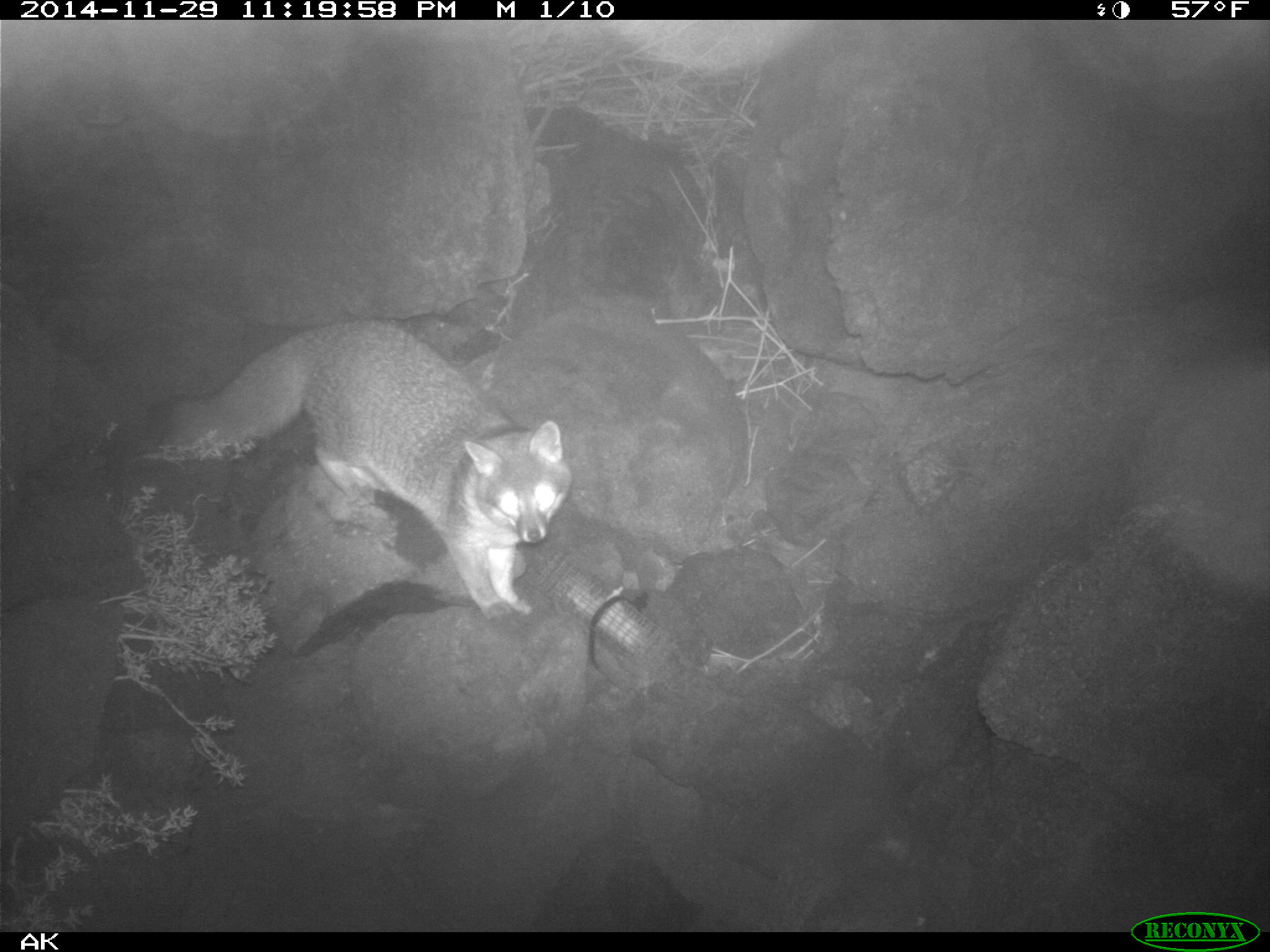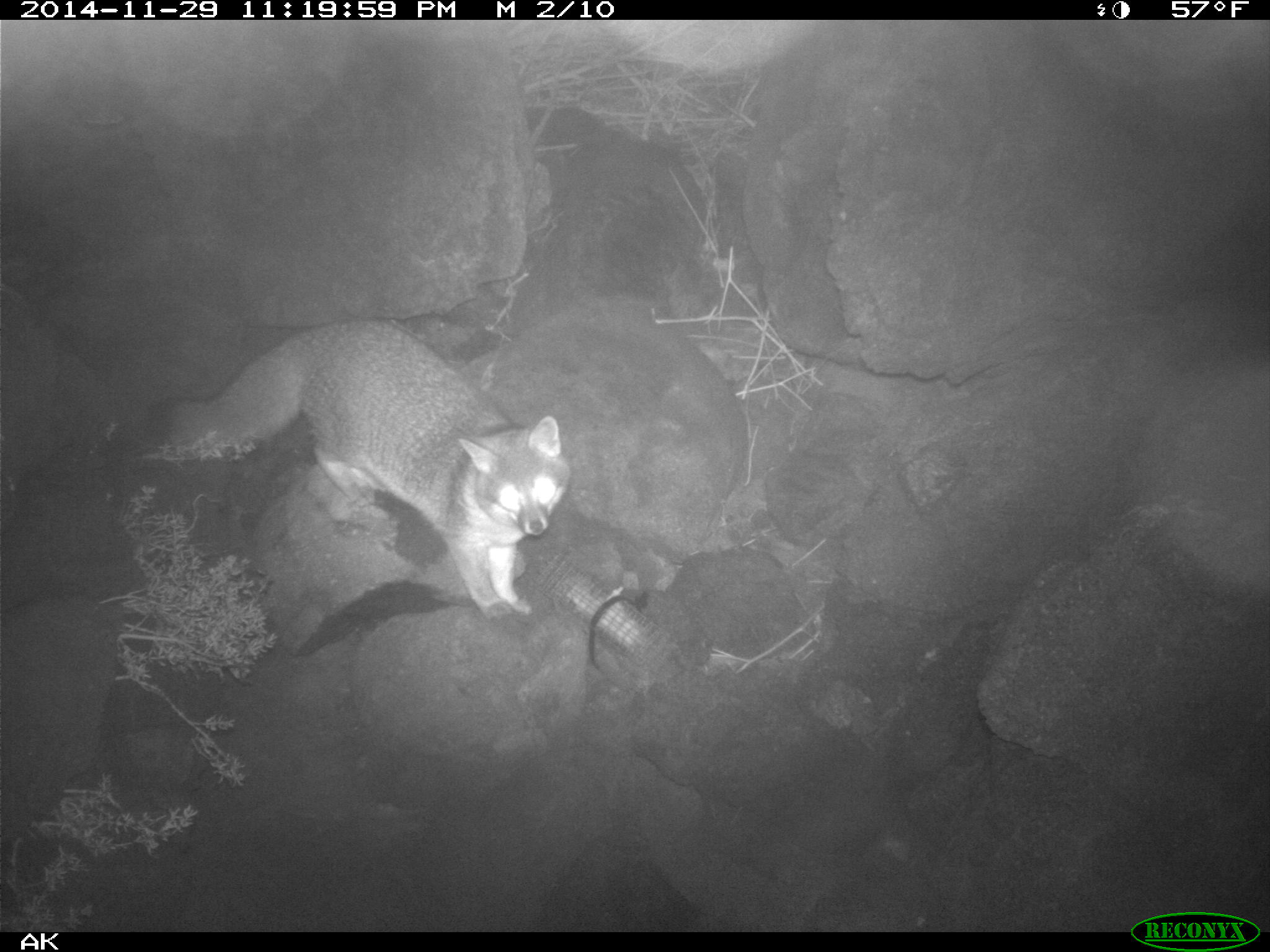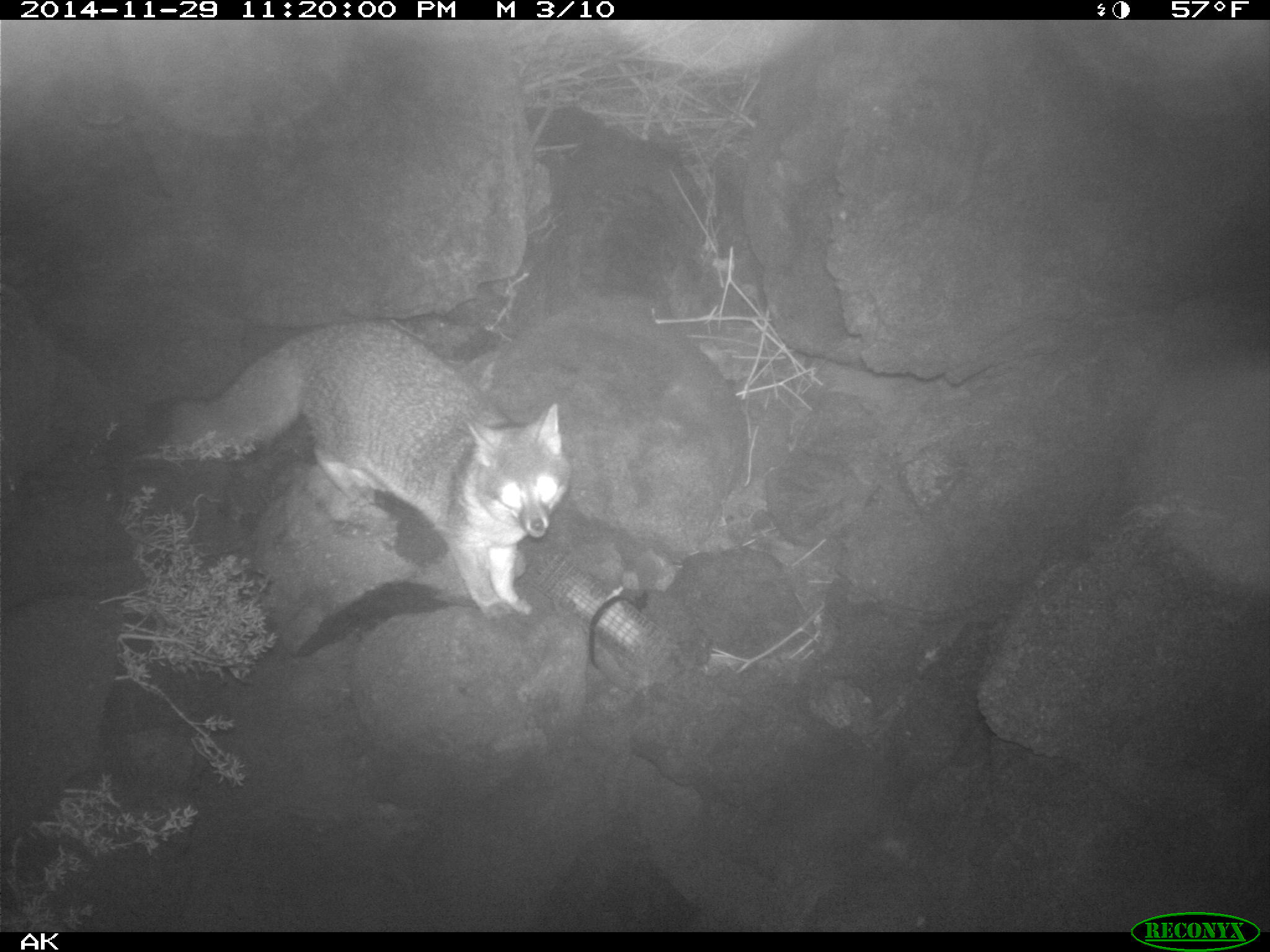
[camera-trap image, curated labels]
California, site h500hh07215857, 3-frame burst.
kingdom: Animalia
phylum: Chordata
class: Mammalia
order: Carnivora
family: Canidae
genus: Urocyon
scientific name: Urocyon littoralis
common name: island fox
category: fox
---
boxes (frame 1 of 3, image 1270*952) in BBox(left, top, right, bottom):
fox: BBox(141, 317, 571, 627)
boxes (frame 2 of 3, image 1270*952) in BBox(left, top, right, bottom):
fox: BBox(145, 320, 571, 624)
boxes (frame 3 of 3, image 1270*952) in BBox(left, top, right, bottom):
fox: BBox(141, 317, 571, 622)